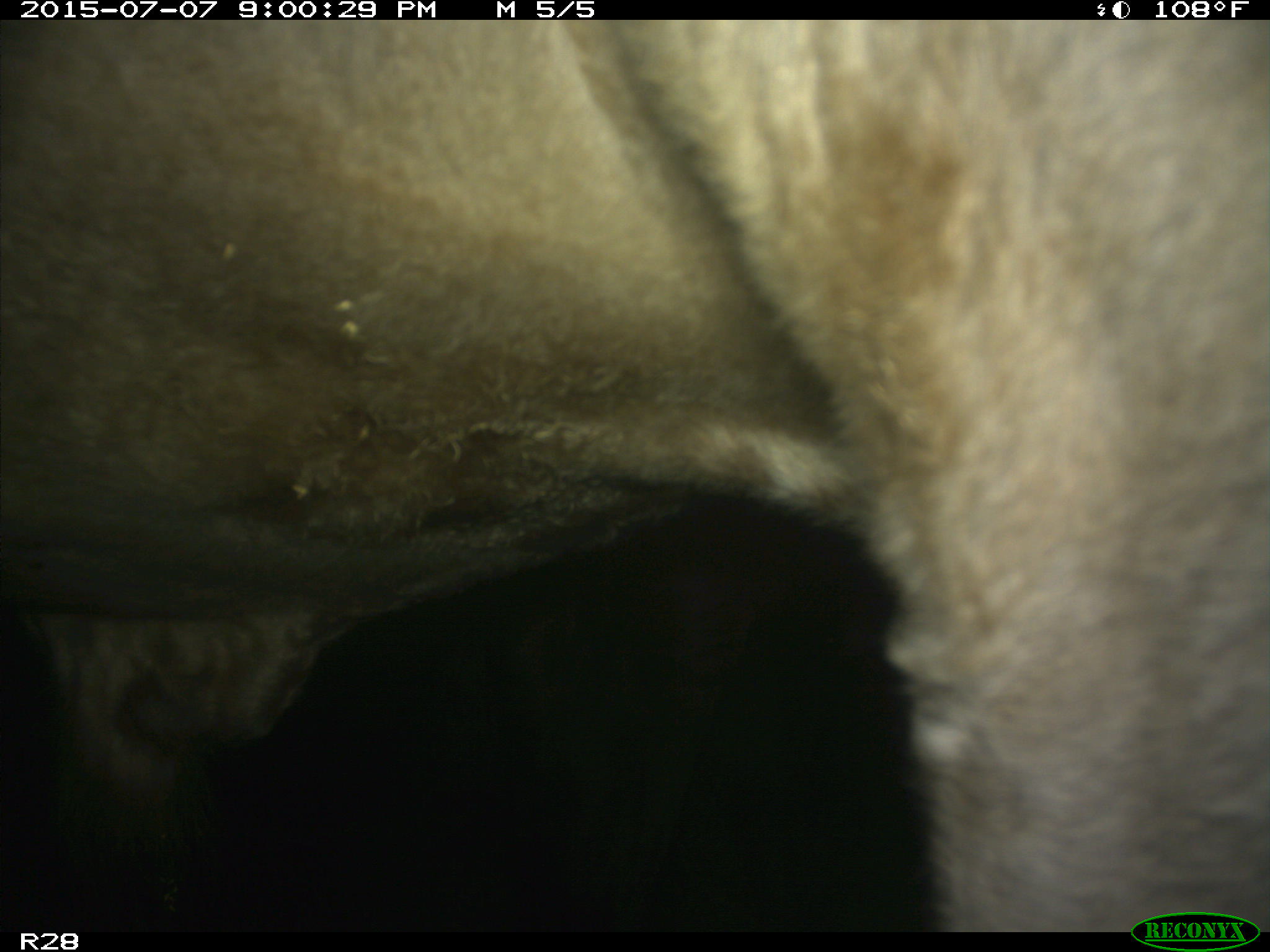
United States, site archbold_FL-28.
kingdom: Animalia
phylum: Chordata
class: Mammalia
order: Artiodactyla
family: Bovidae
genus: Bos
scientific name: Bos taurus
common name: domestic cow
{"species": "Bos taurus (domestic cow)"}